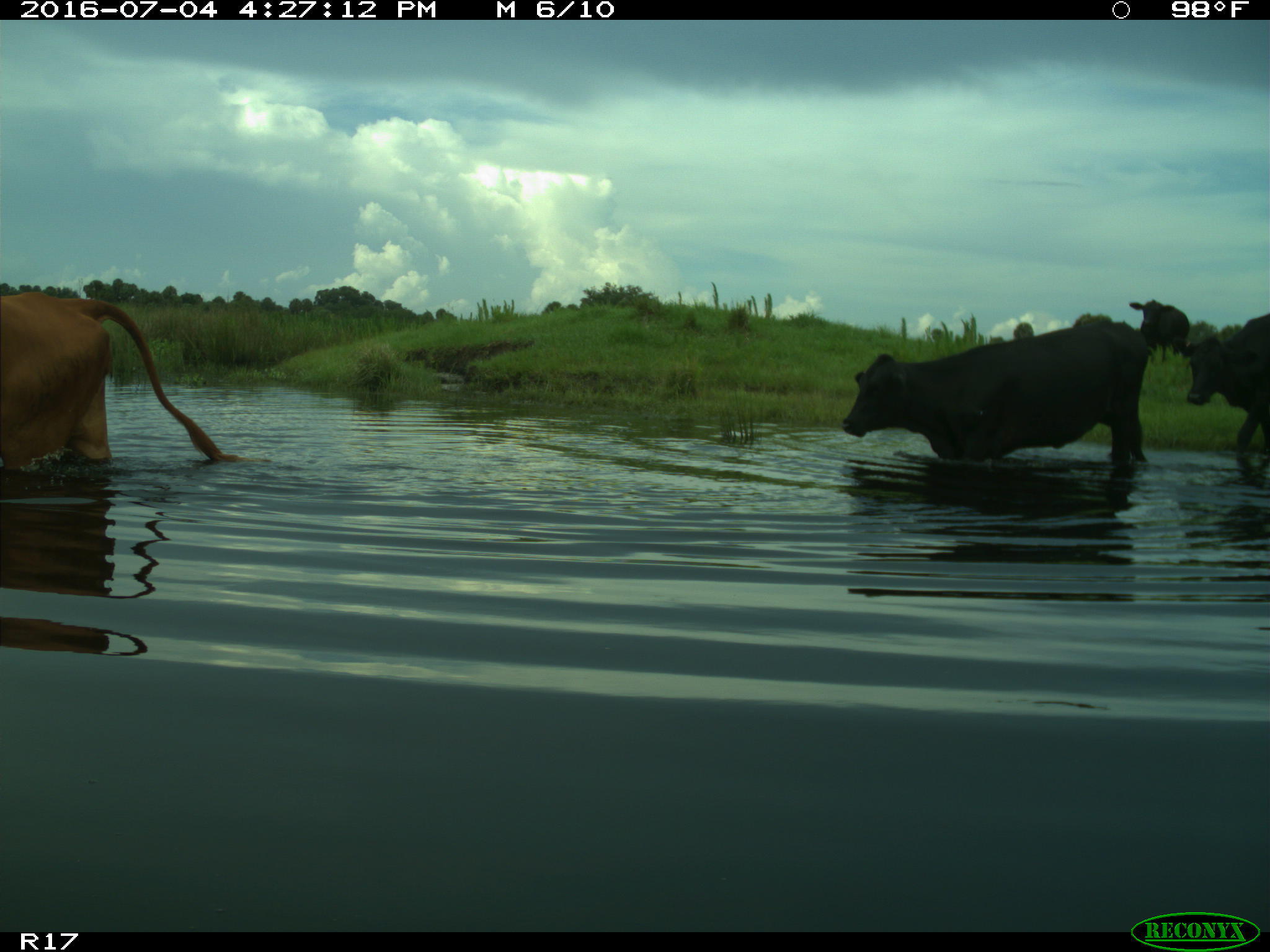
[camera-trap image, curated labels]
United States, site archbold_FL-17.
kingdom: Animalia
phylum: Chordata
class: Mammalia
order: Artiodactyla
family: Bovidae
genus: Bos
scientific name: Bos taurus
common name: domestic cow